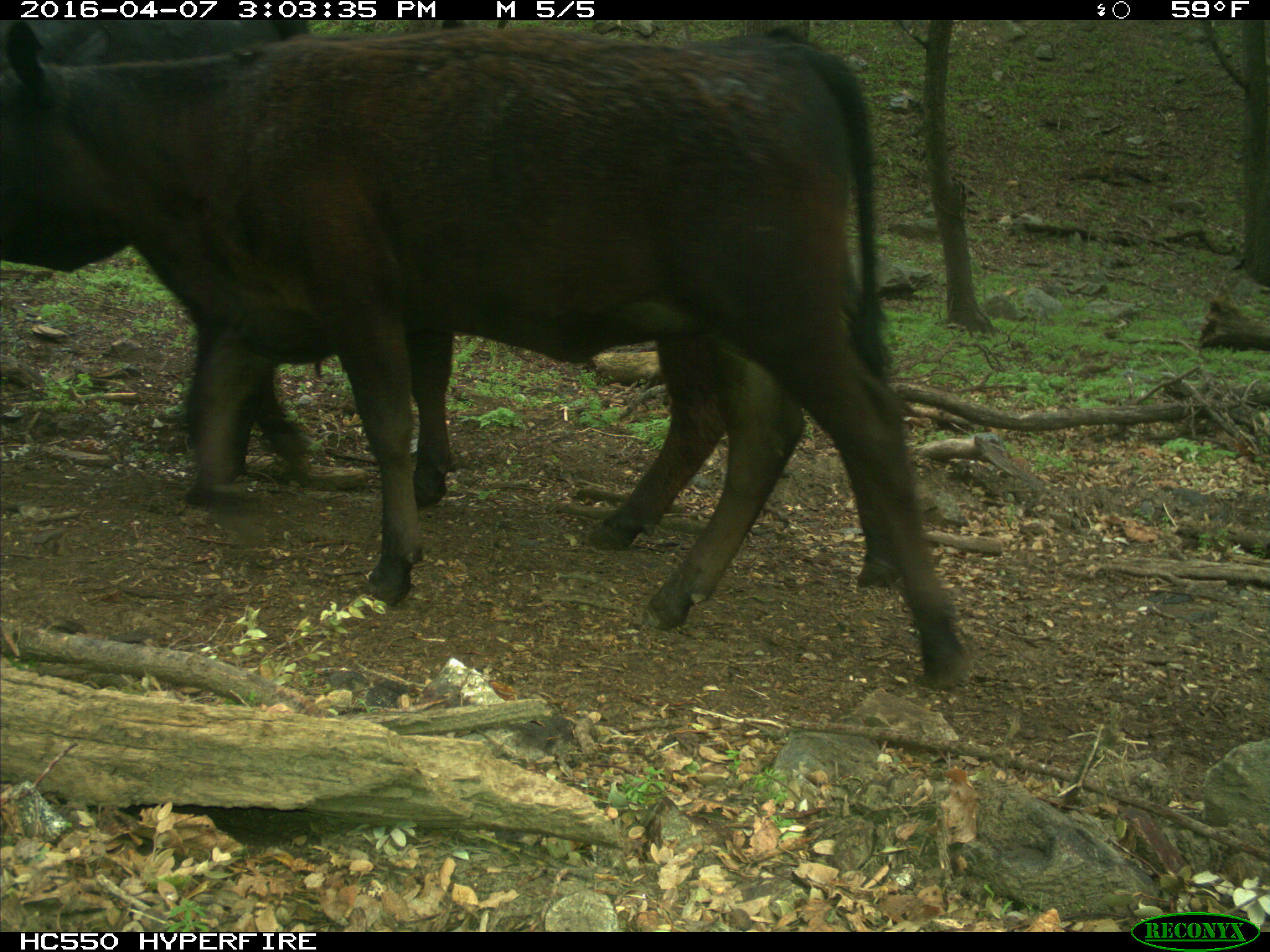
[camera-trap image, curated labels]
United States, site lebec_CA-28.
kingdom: Animalia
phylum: Chordata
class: Mammalia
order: Artiodactyla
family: Bovidae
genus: Bos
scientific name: Bos taurus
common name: domestic cow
Bos taurus (domestic cow).